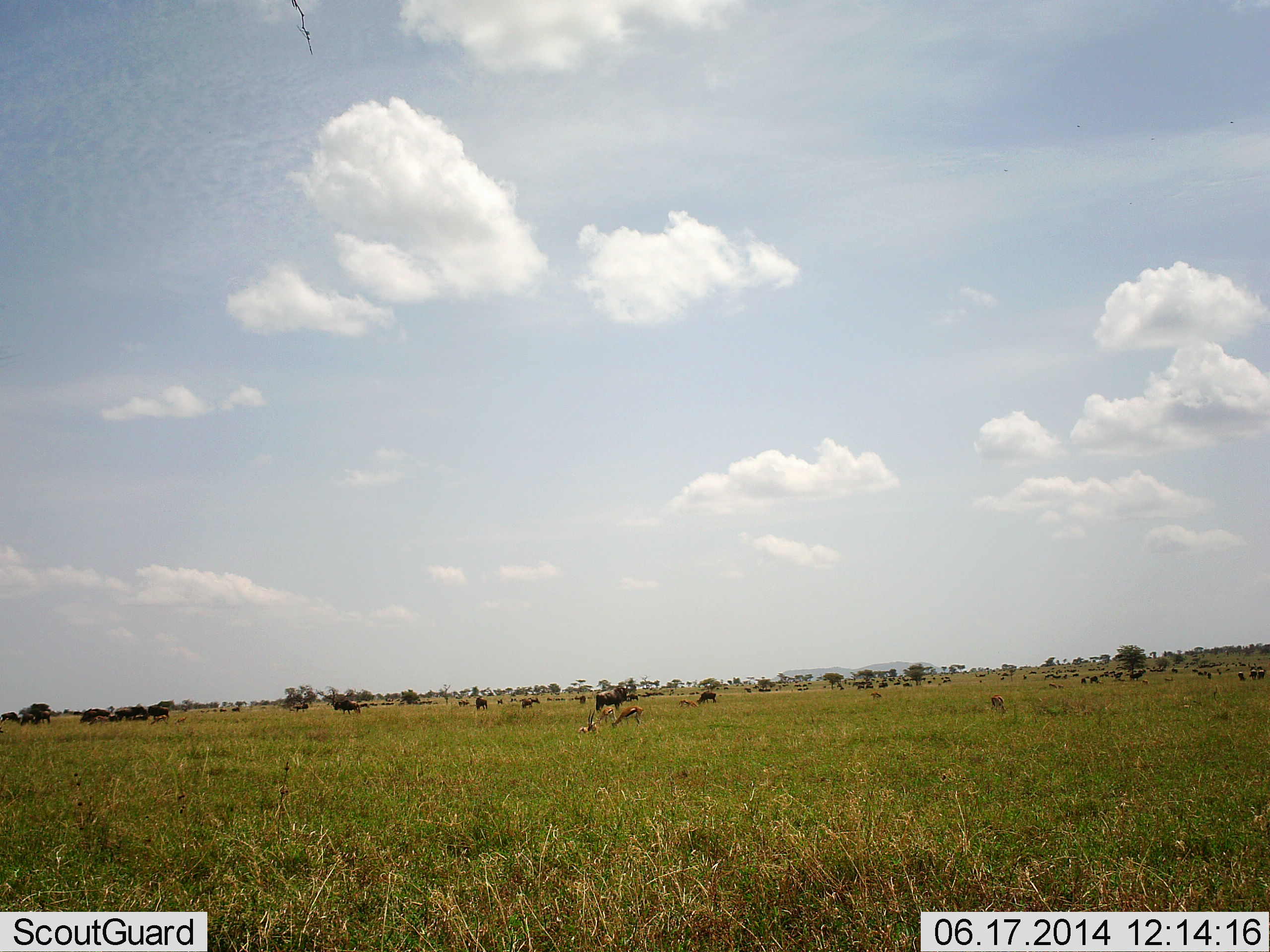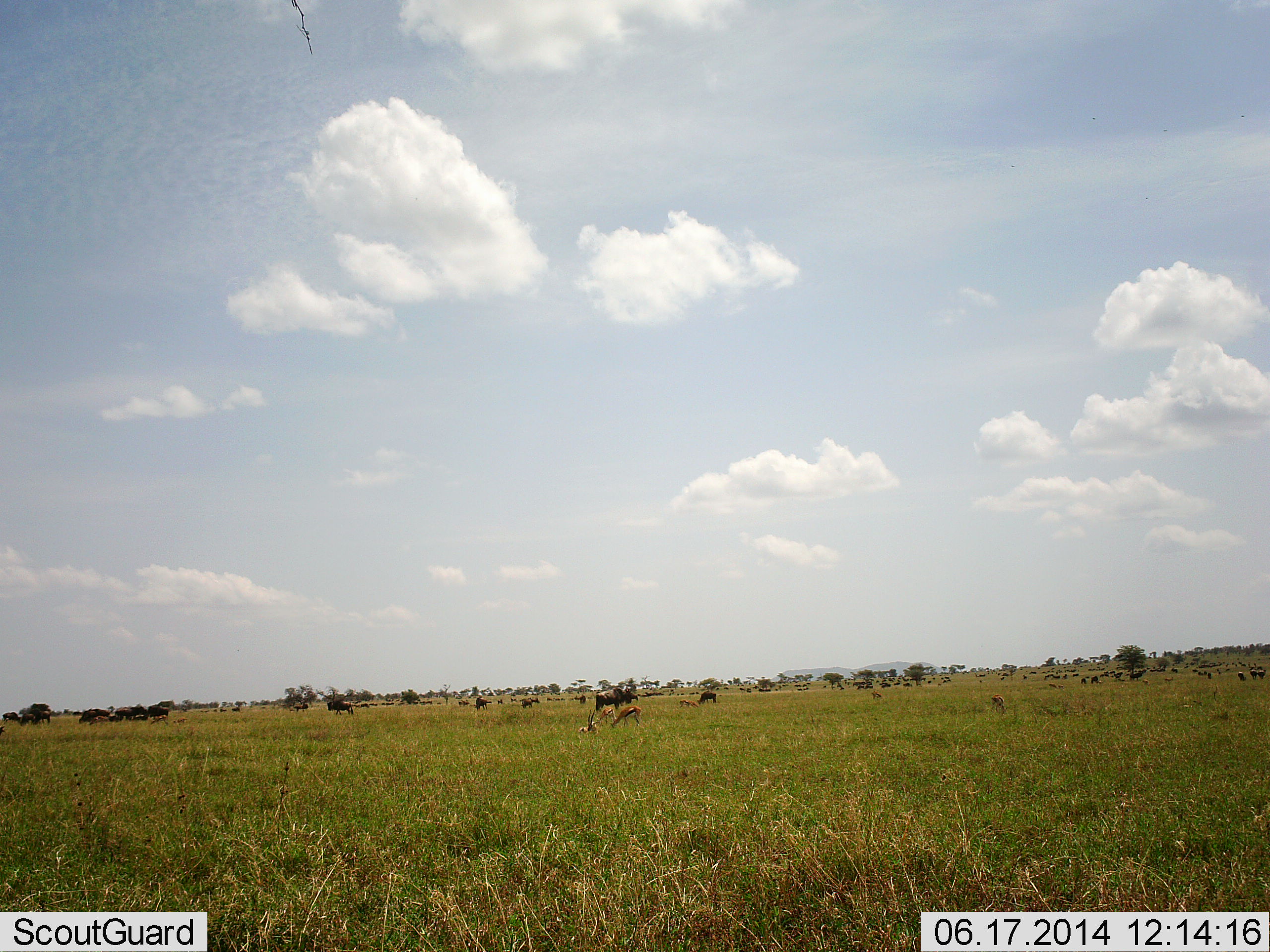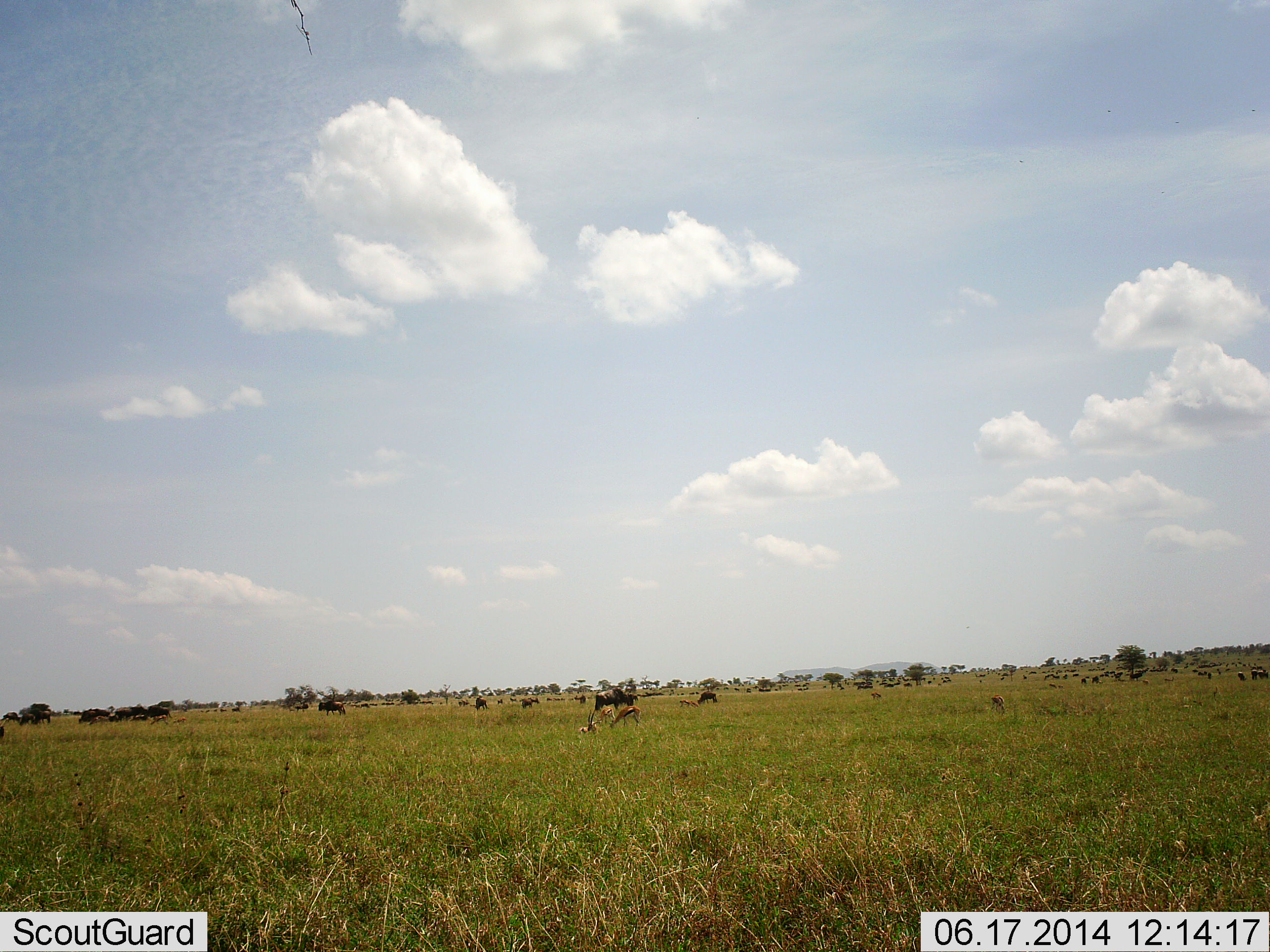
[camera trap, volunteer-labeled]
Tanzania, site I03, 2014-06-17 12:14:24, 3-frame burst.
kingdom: Animalia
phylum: Chordata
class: Mammalia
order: Artiodactyla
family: Bovidae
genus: Eudorcas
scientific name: Eudorcas thomsonii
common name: thomson's gazelle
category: gazellethomsons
Gazellethomsons (thomson's gazelle) (Eudorcas thomsonii), count 3. Behavior (volunteer vote fractions): standing 36%, resting 45%, moving 0%, interacting 0%. Young present (vote fraction): 9%. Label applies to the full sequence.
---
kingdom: Animalia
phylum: Chordata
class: Mammalia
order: Artiodactyla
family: Bovidae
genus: Connochaetes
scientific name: Connochaetes taurinus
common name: blue wildebeest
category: wildebeest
Wildebeest (blue wildebeest) (Connochaetes taurinus), count 11-50. Behavior (volunteer vote fractions): standing 50%, resting 8%, moving 58%, interacting 0%. Young present (vote fraction): 0%. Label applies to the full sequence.